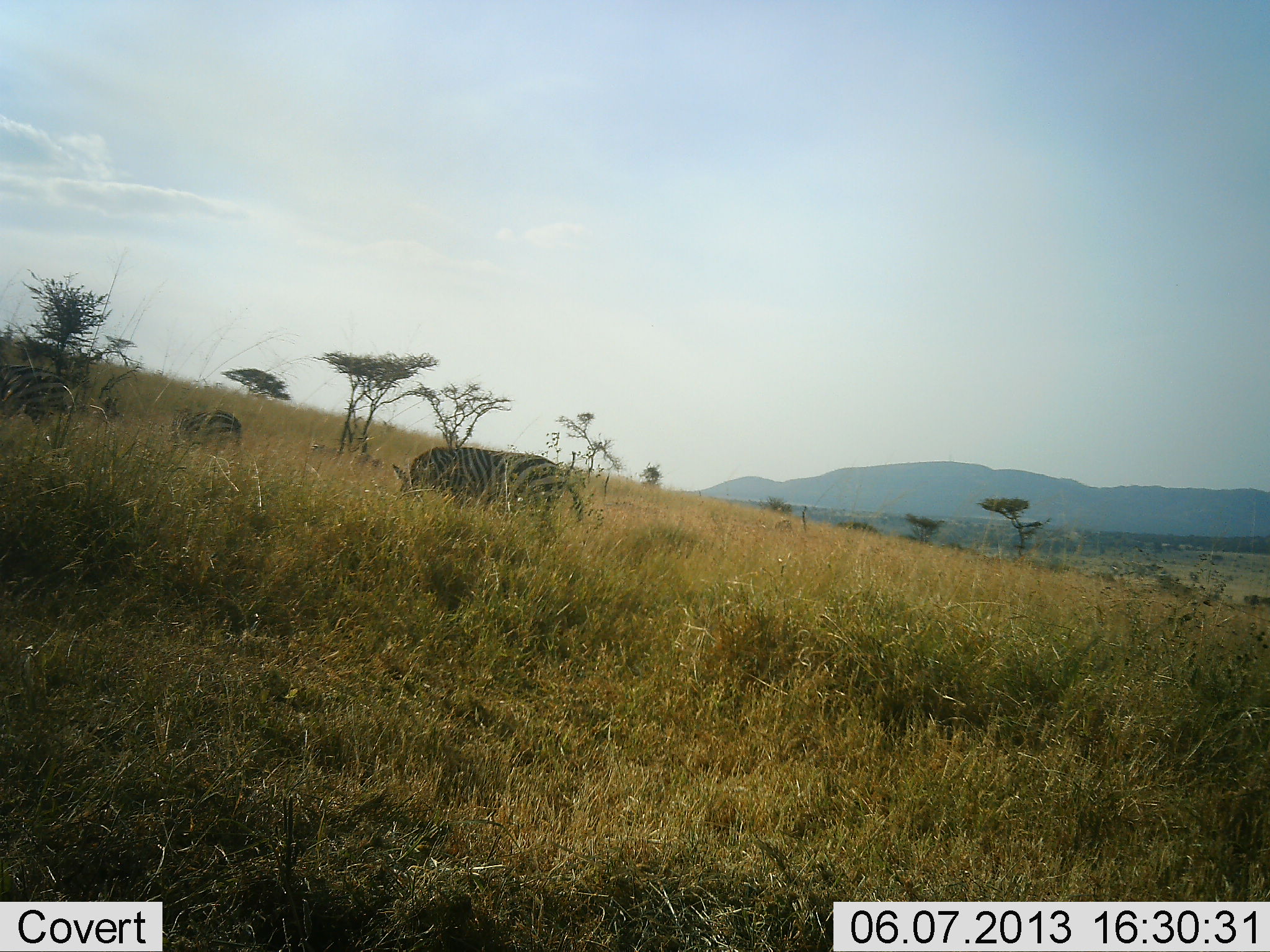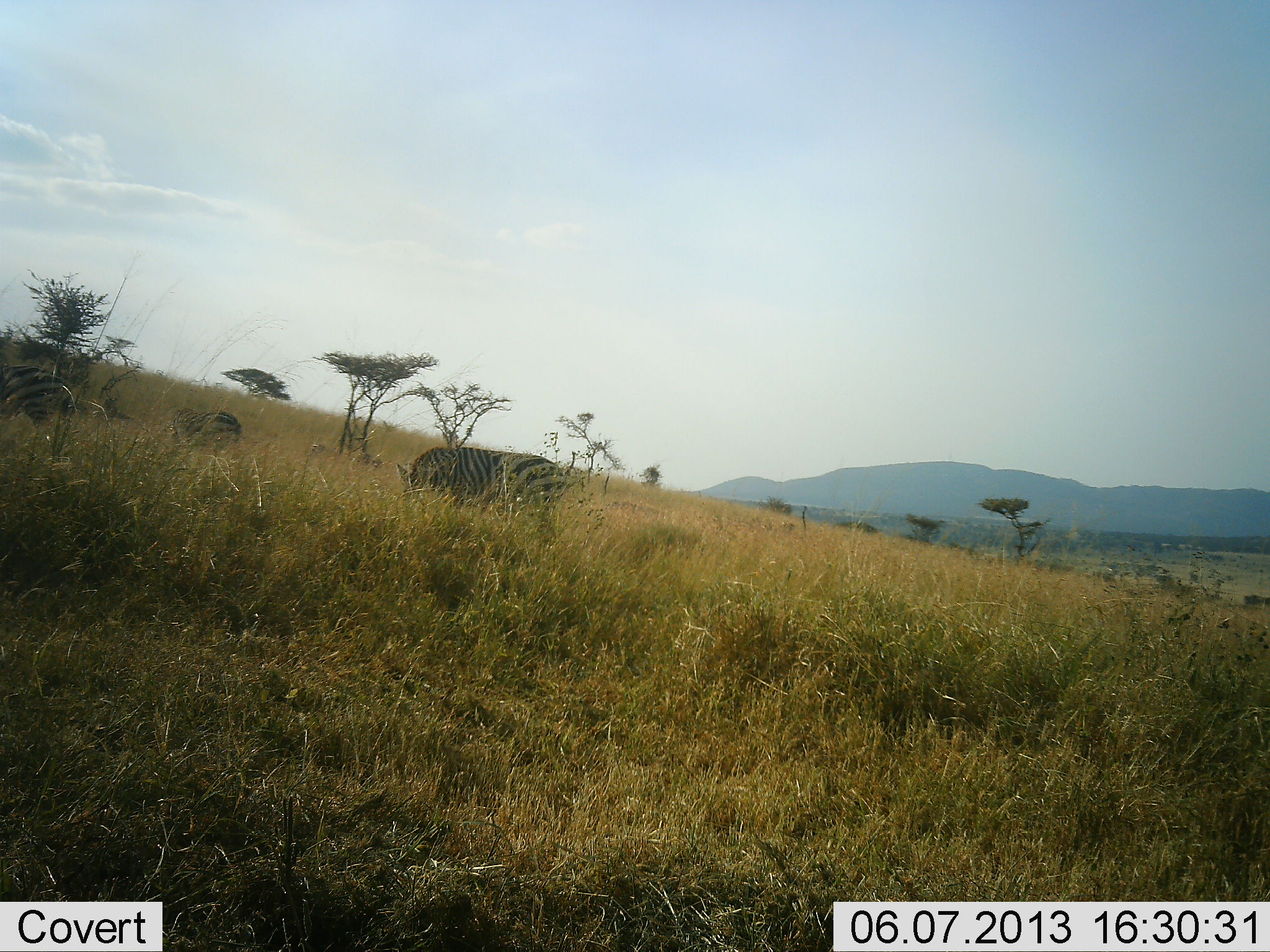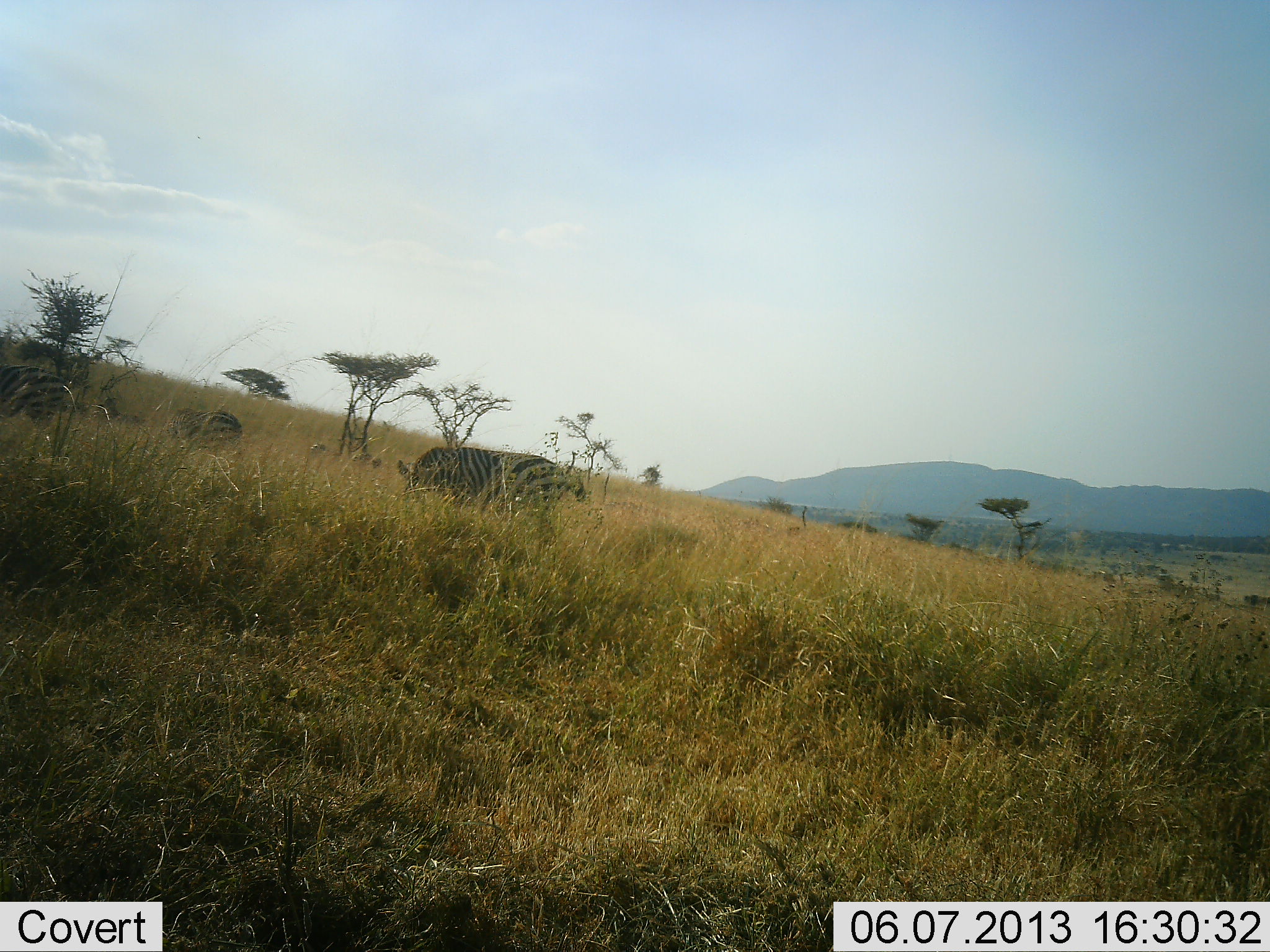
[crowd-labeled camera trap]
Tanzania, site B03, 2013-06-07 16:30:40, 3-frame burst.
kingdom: Animalia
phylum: Chordata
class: Mammalia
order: Perissodactyla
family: Equidae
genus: Equus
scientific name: Equus quagga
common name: plains zebra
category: zebra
Zebra (plains zebra) (Equus quagga), count 3. Behavior (volunteer vote fractions): standing 41%, resting 3%, moving 9%, interacting 0%. Young present (vote fraction): 3%. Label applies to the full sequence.